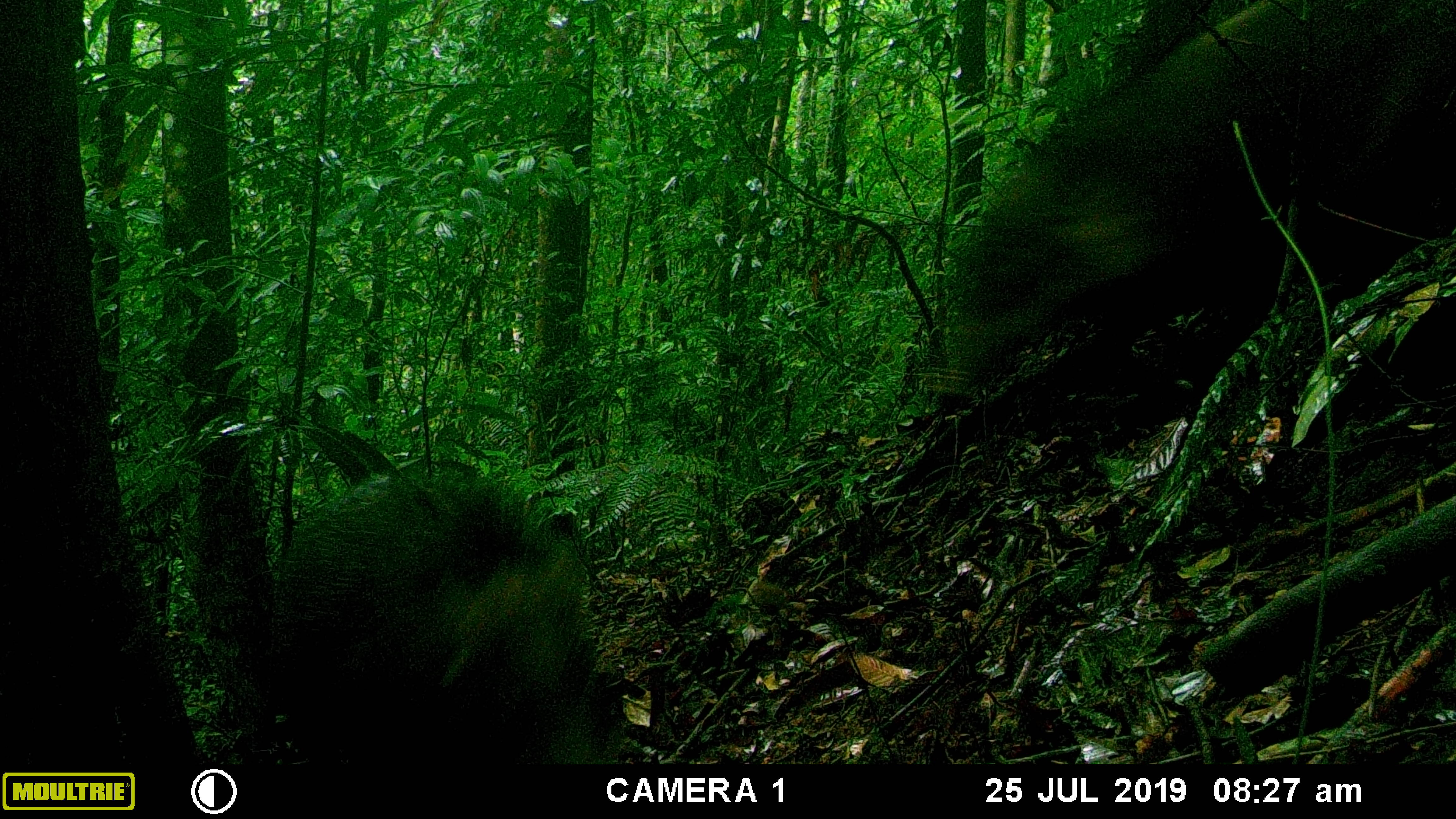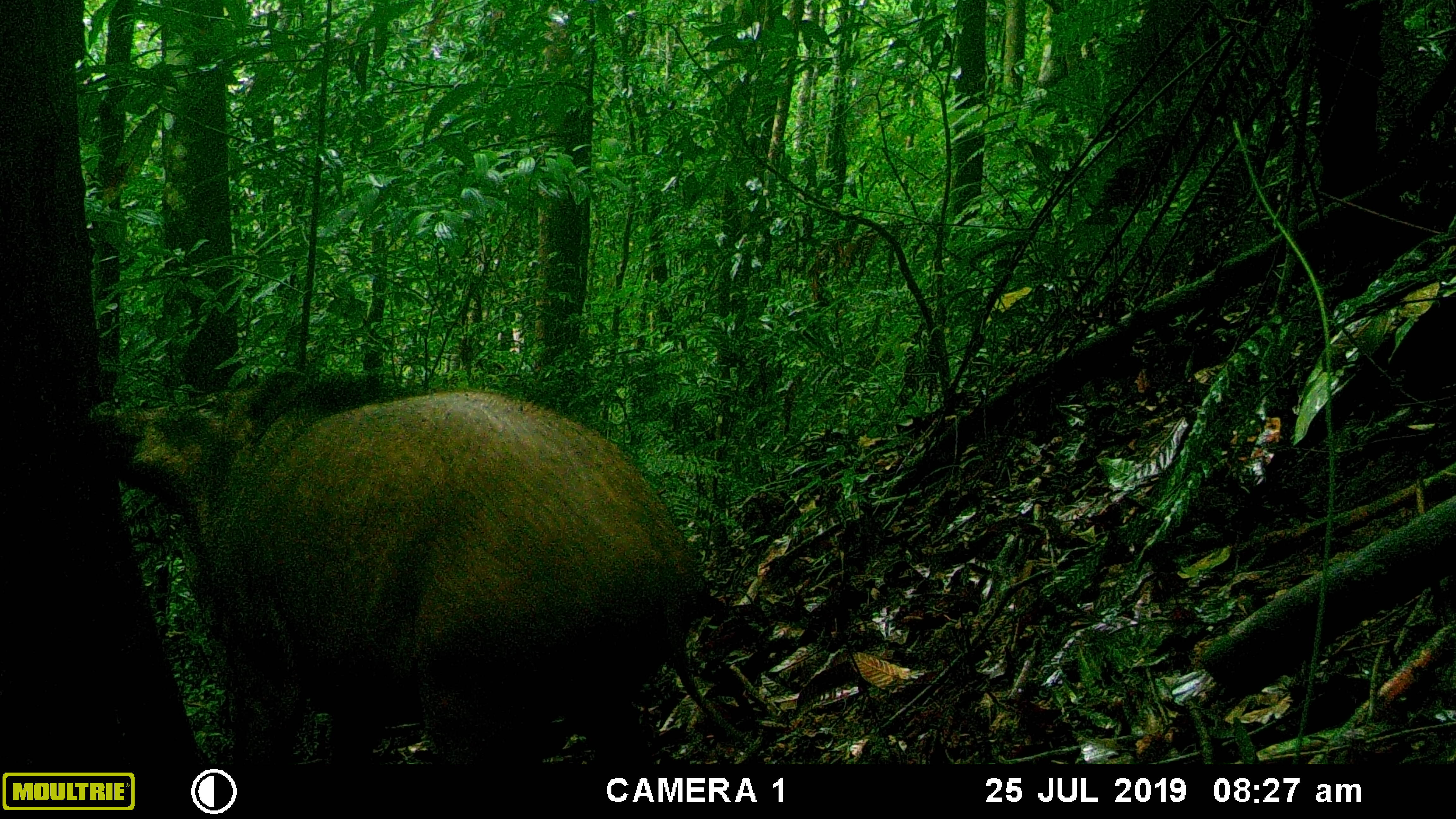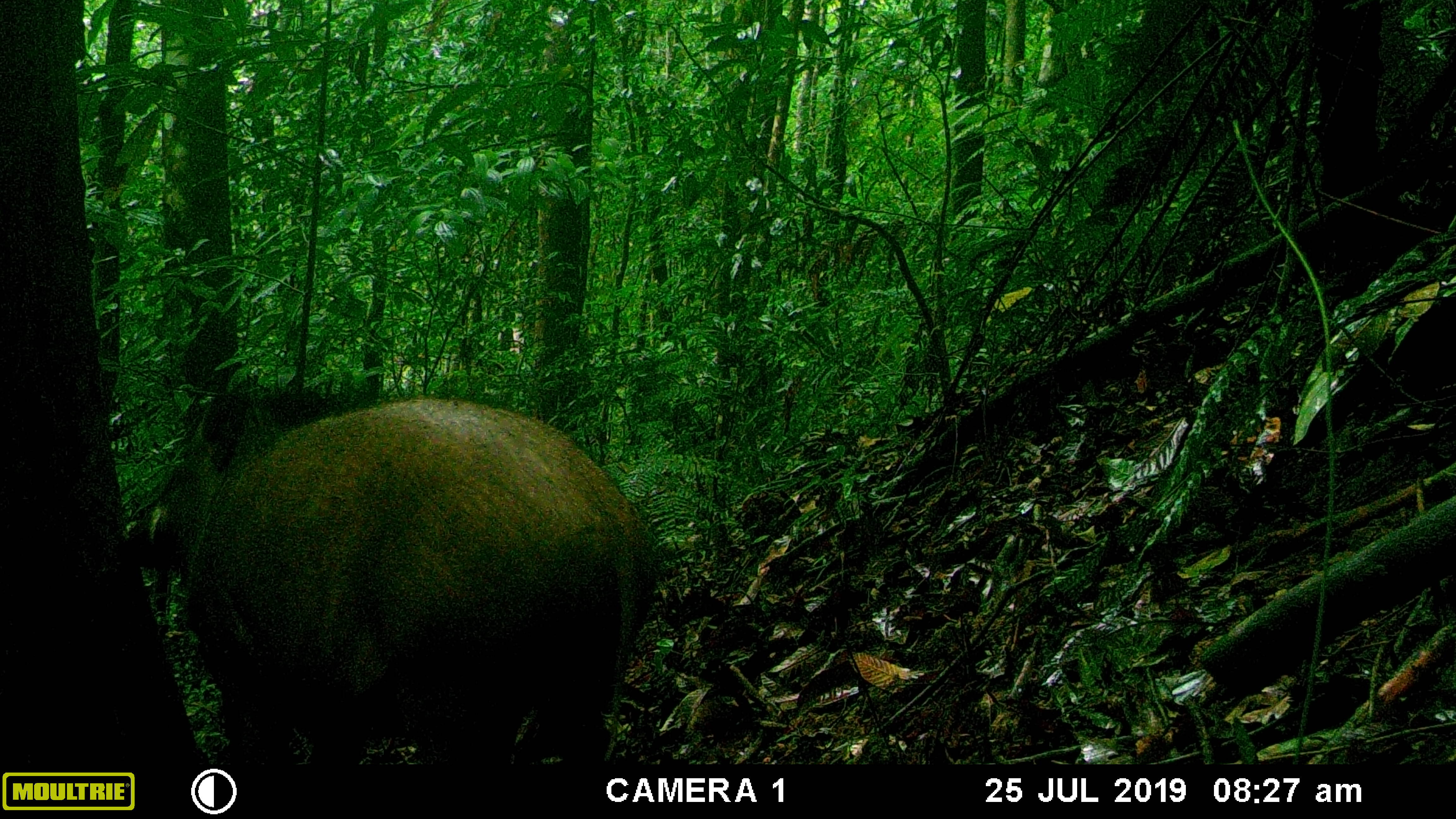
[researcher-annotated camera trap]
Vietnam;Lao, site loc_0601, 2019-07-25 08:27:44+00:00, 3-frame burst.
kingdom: Animalia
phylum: Chordata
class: Mammalia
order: Artiodactyla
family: Suidae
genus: Sus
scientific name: Sus scrofa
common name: eurasian wild pig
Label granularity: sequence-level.